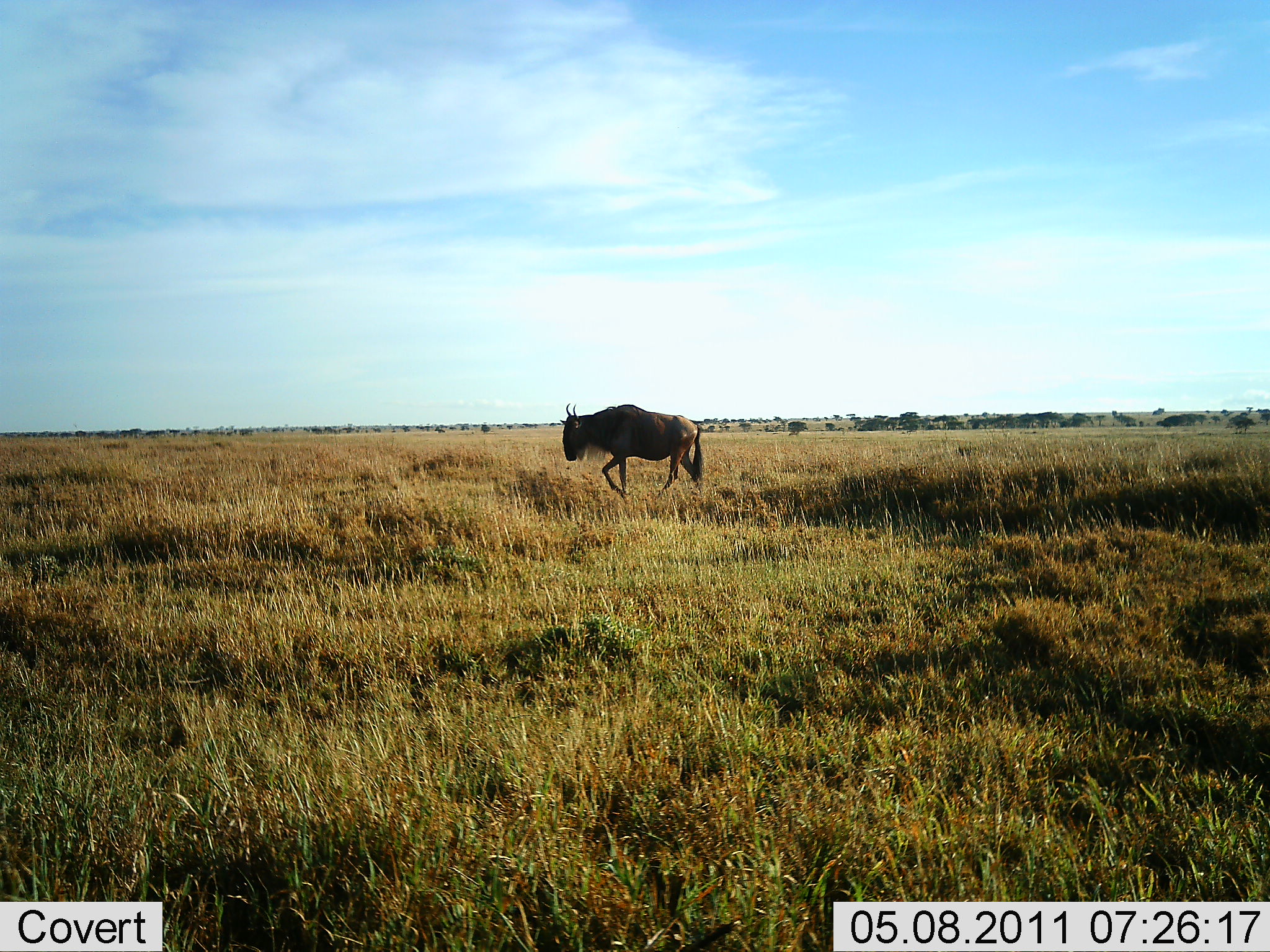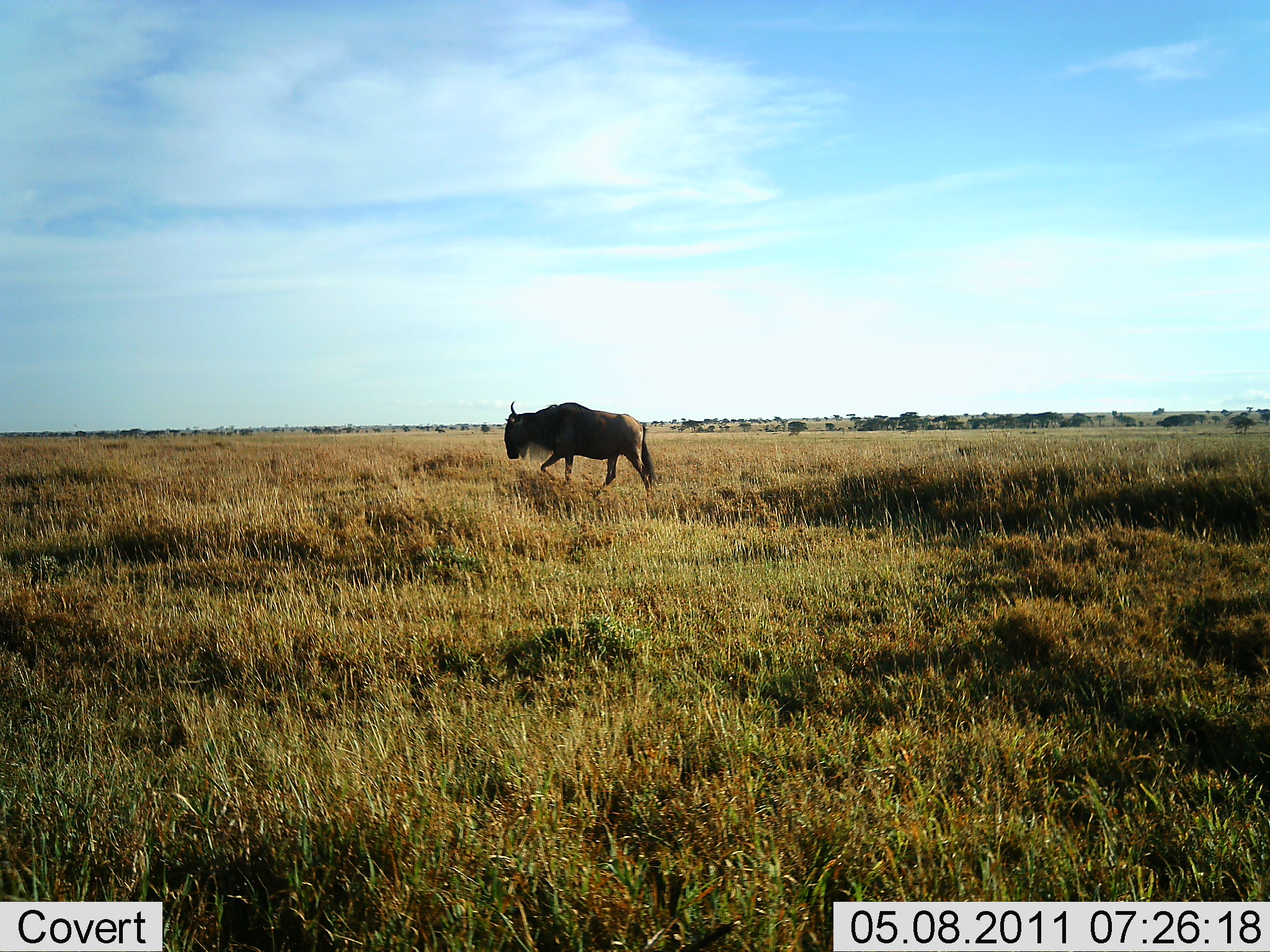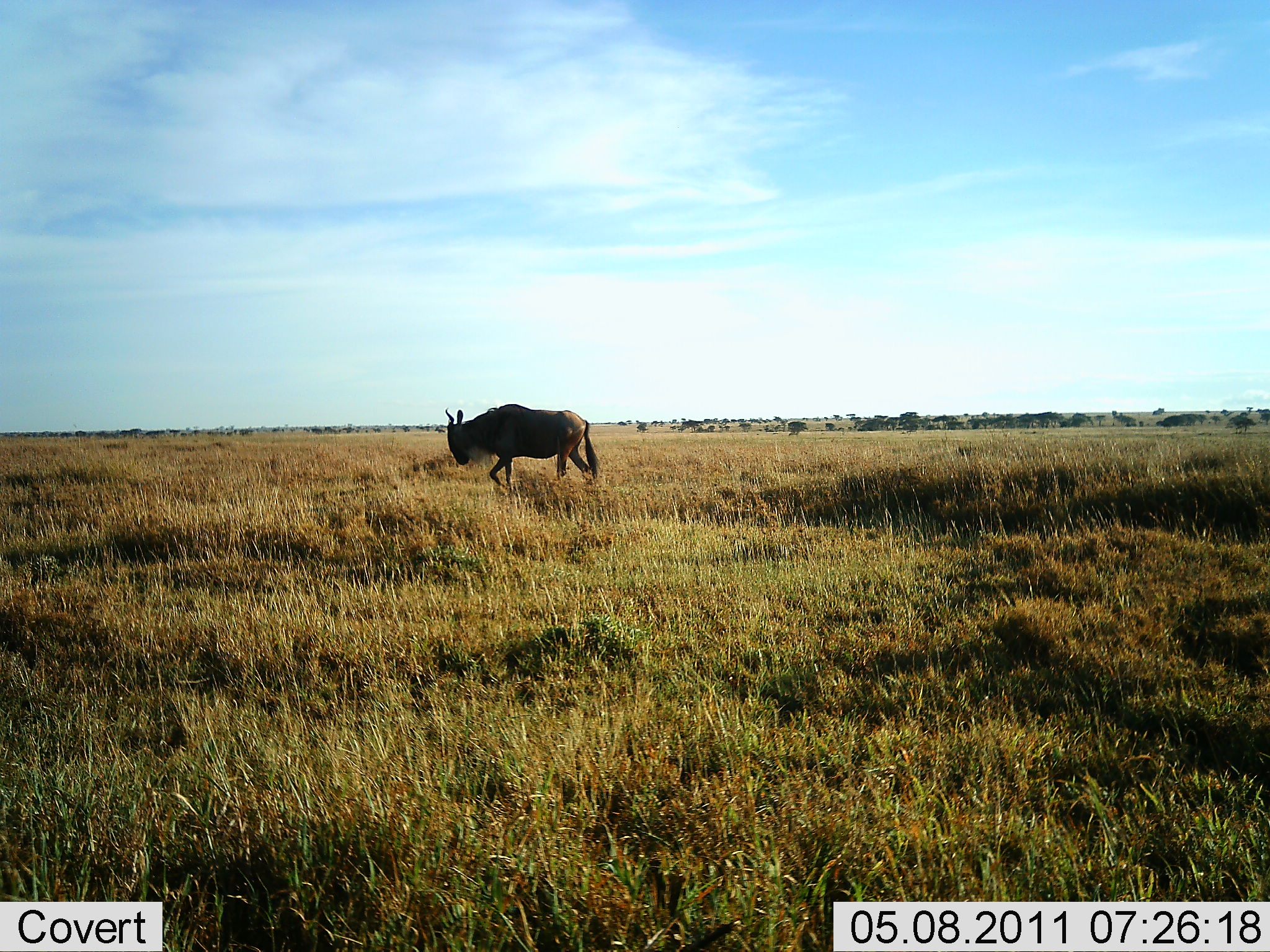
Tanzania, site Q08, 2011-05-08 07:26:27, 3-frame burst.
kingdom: Animalia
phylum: Chordata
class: Mammalia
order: Artiodactyla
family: Bovidae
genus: Connochaetes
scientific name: Connochaetes taurinus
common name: blue wildebeest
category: wildebeest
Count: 1.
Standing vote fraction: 0%.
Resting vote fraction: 0%.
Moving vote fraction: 100%.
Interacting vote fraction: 0%.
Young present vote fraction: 0%.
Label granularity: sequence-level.